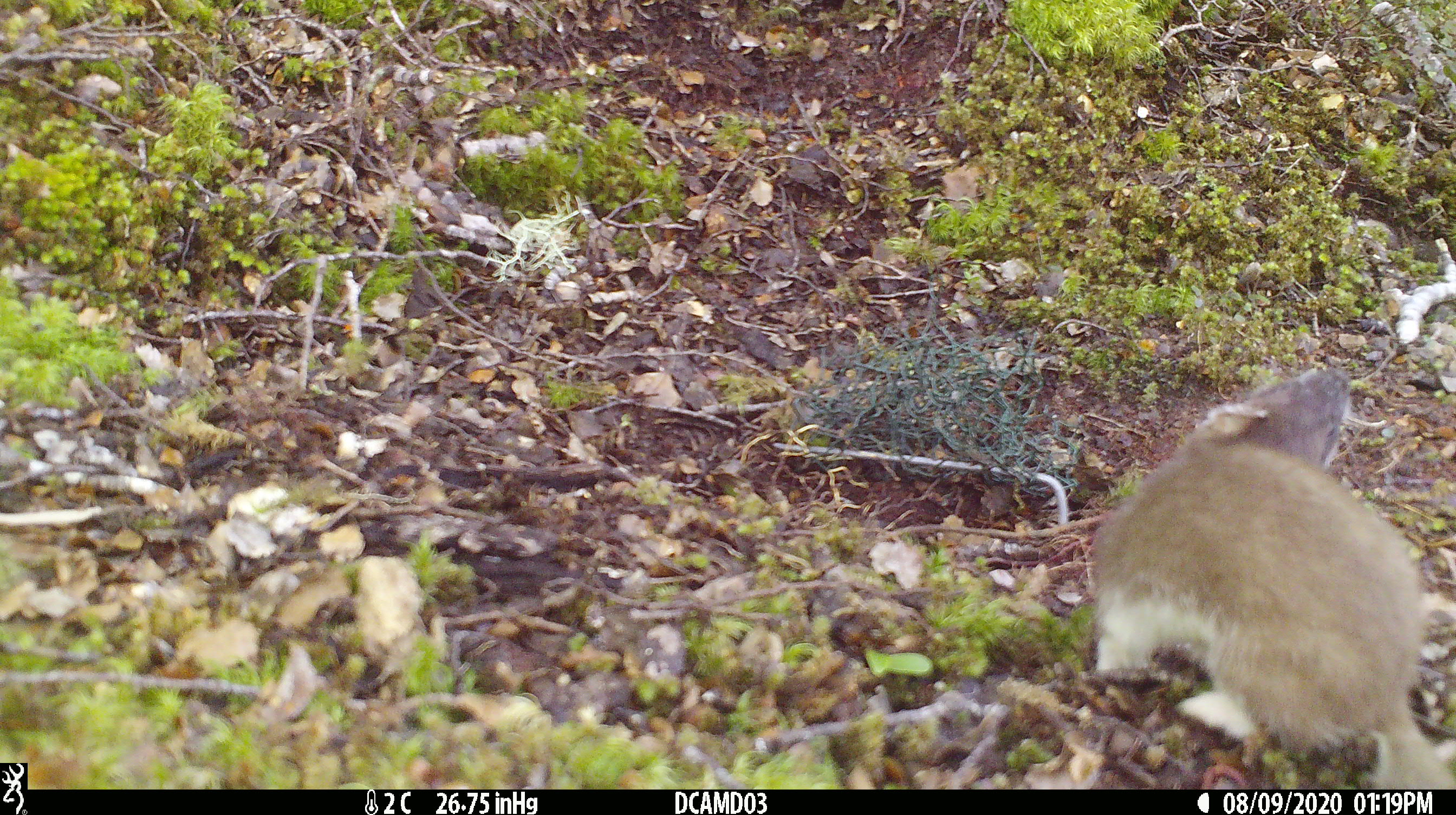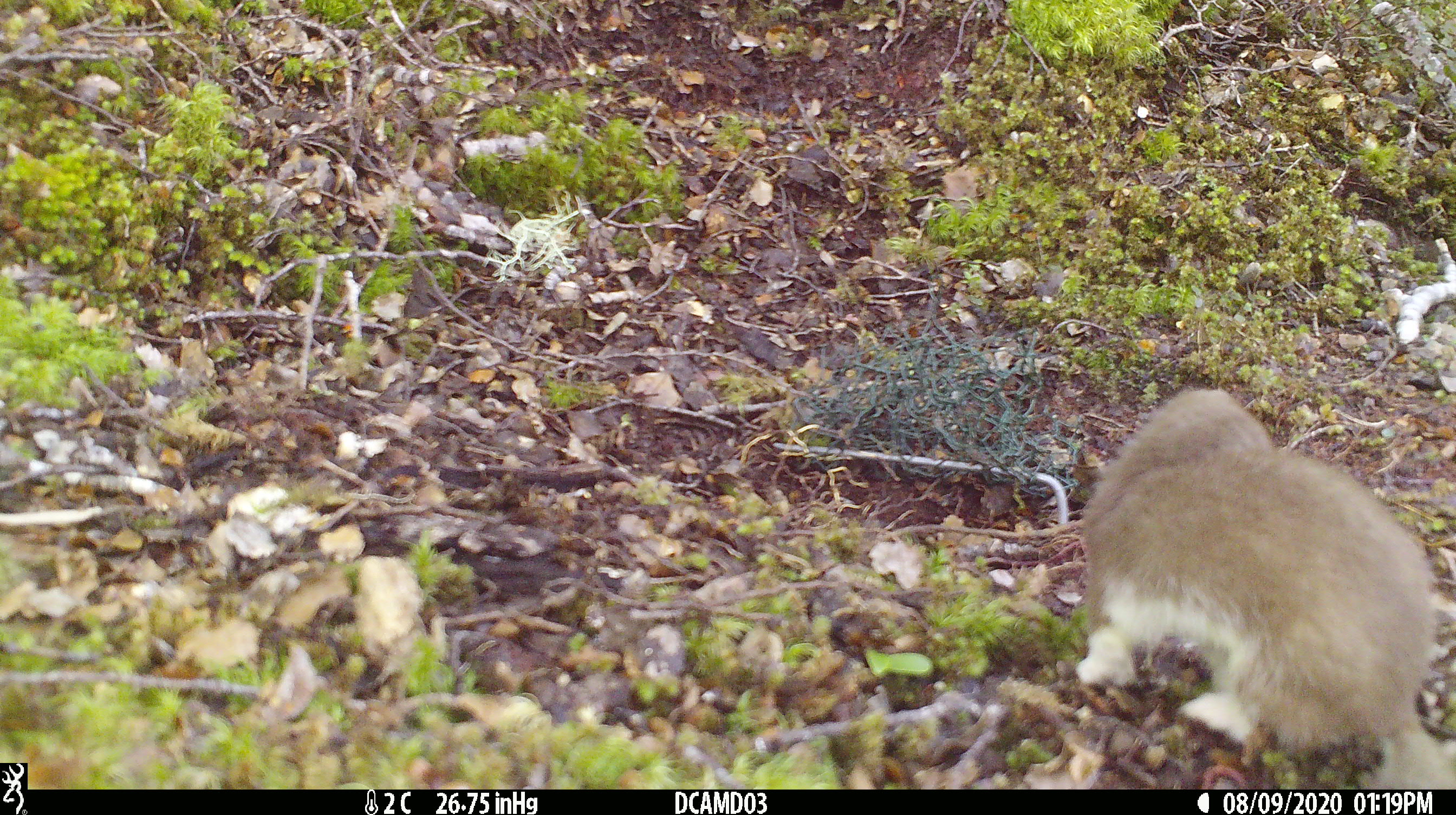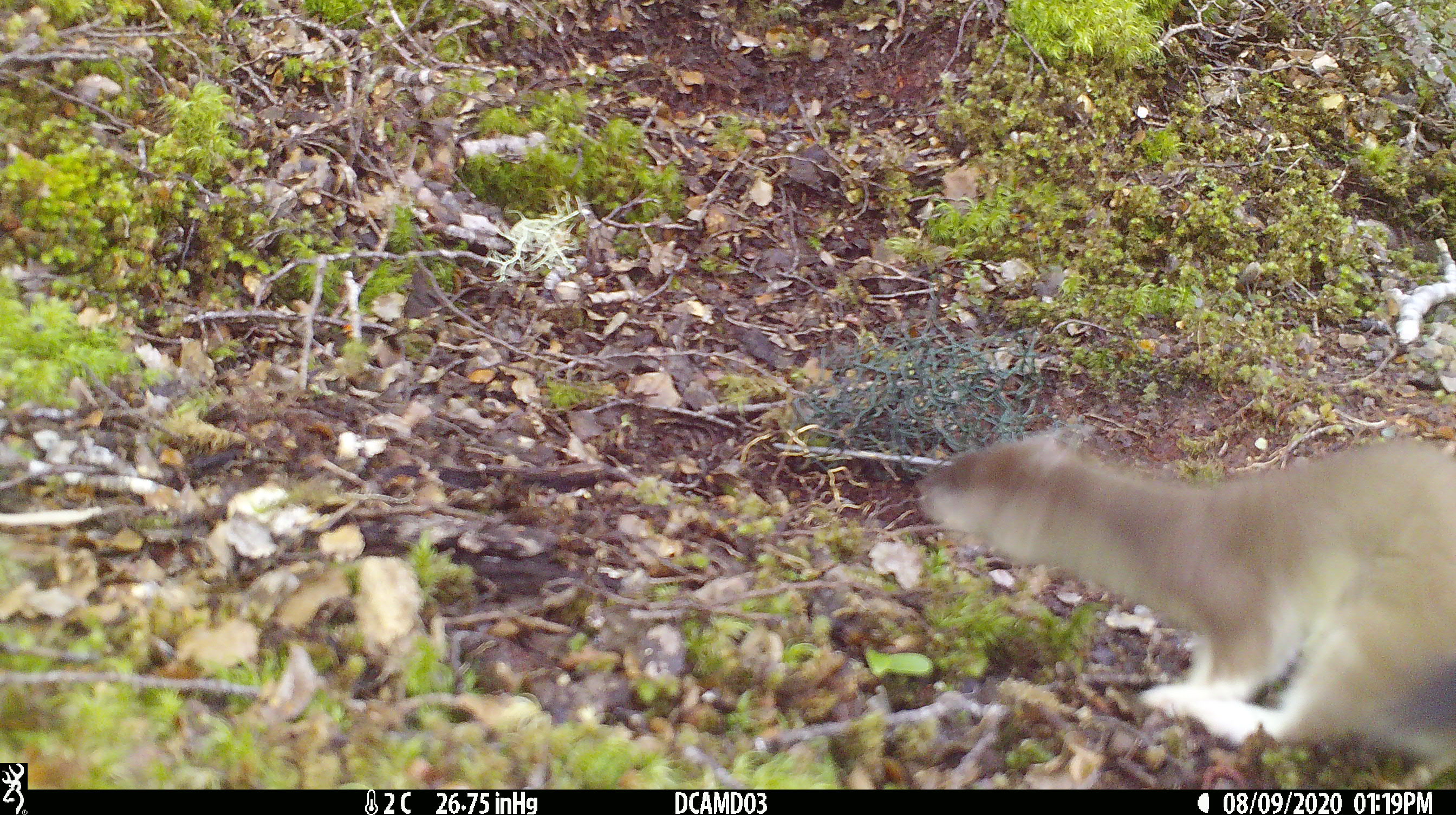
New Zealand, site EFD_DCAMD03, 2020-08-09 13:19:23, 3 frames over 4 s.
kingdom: Animalia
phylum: Chordata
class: Mammalia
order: Carnivora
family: Mustelidae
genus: Mustela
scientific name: Mustela erminea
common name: stoat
Stoat (Mustela erminea).